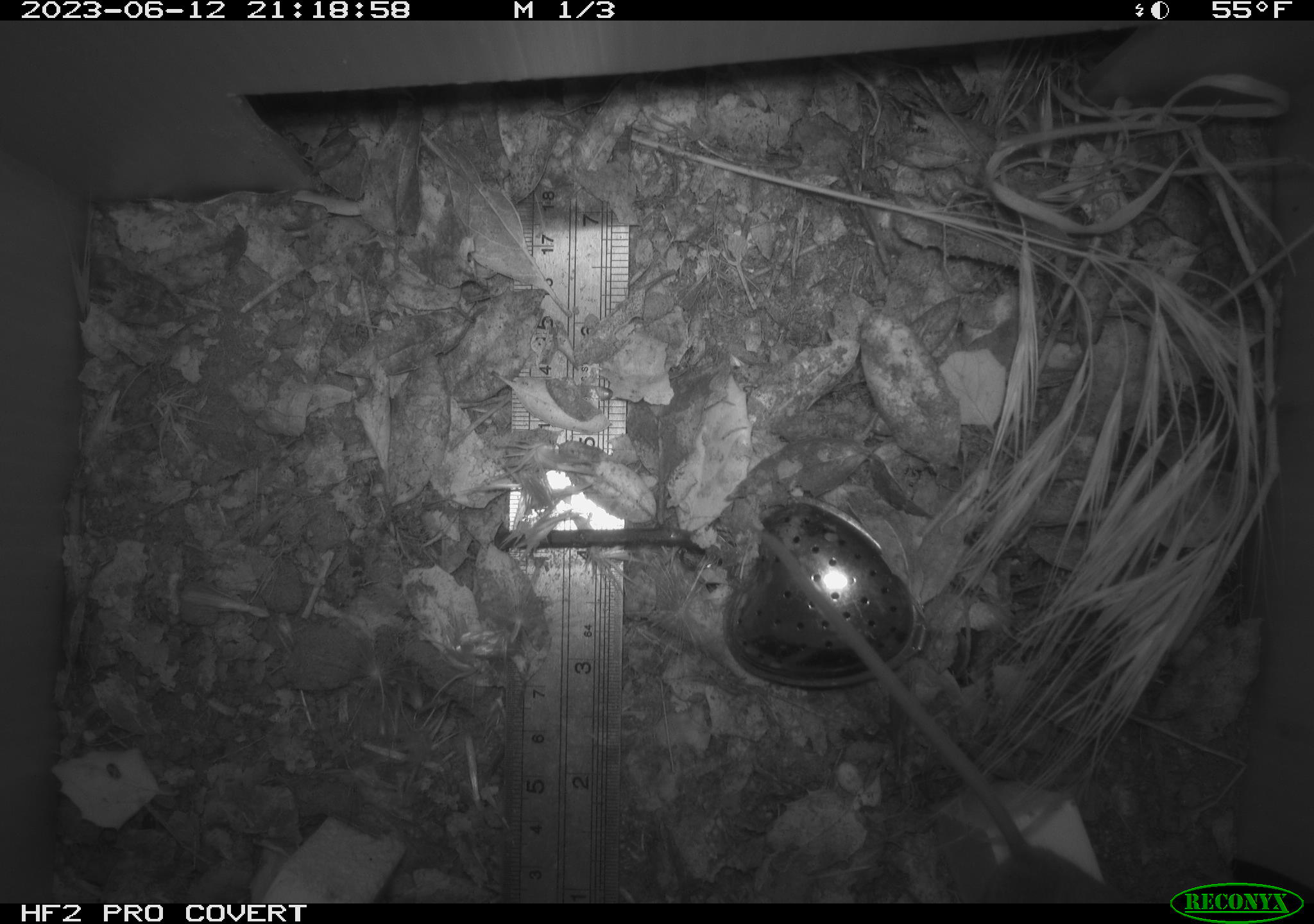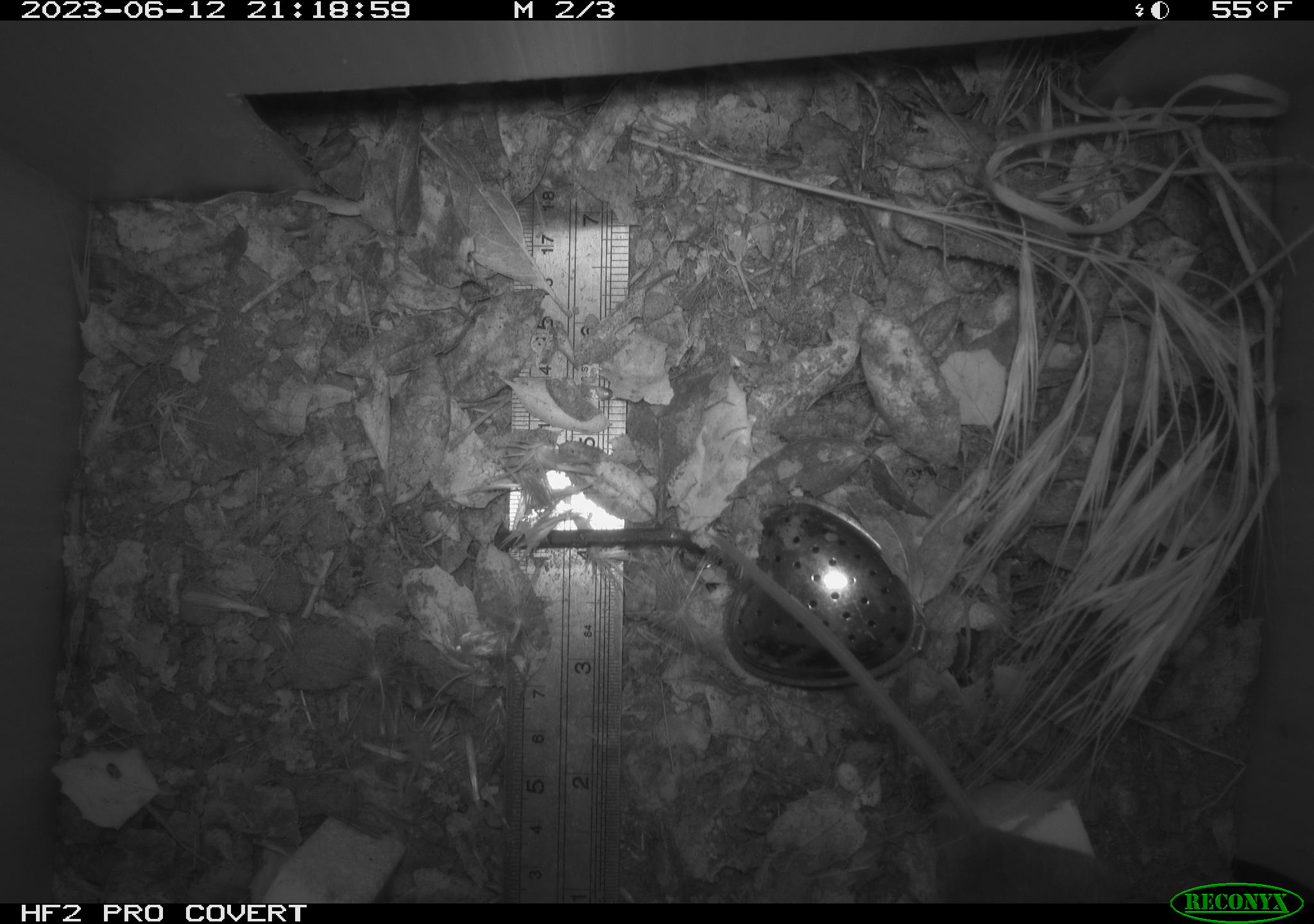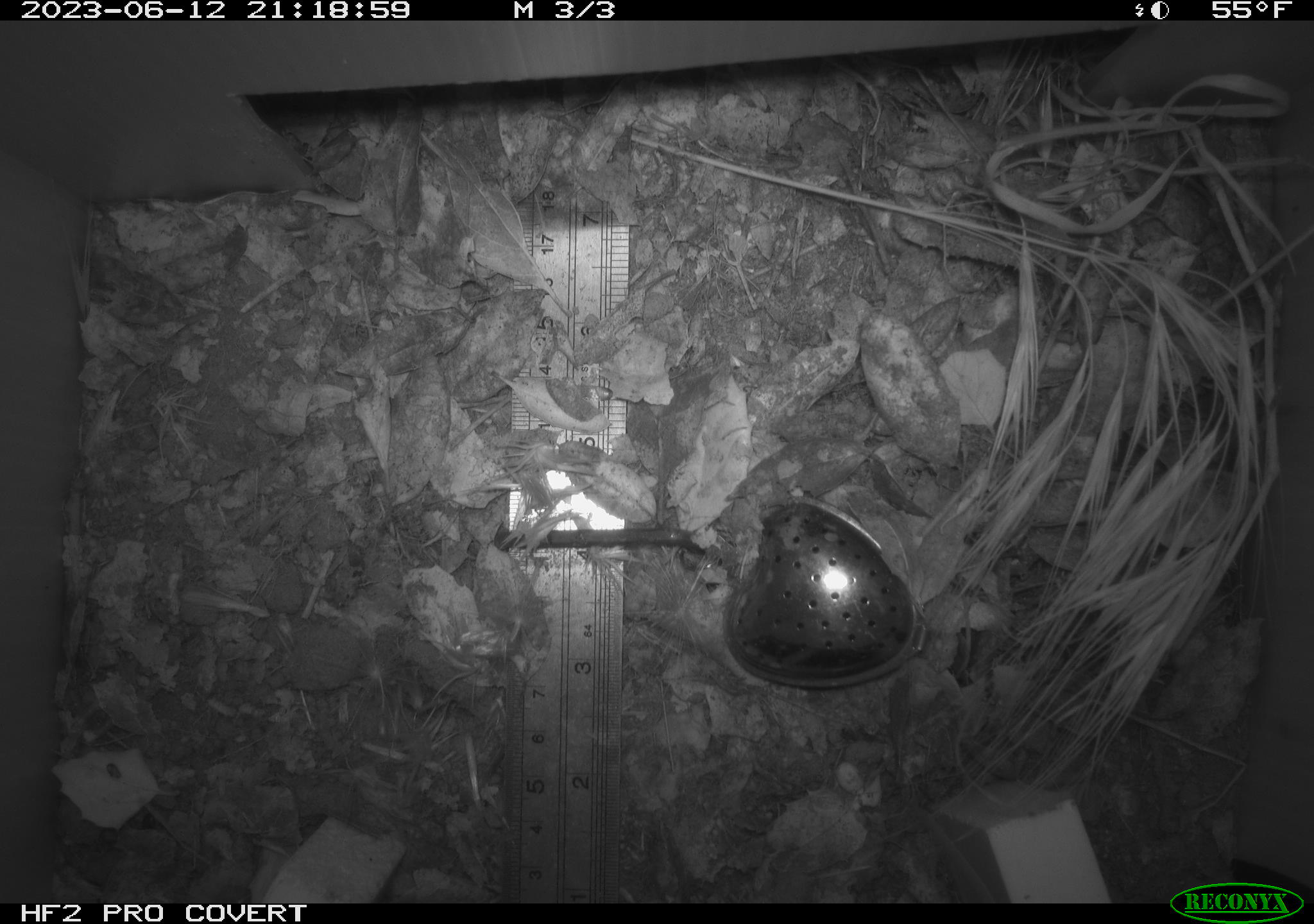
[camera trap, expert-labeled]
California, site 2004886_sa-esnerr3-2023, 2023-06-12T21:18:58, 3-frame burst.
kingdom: Animalia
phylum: Chordata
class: Mammalia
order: Rodentia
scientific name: Rodentia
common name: mouse species